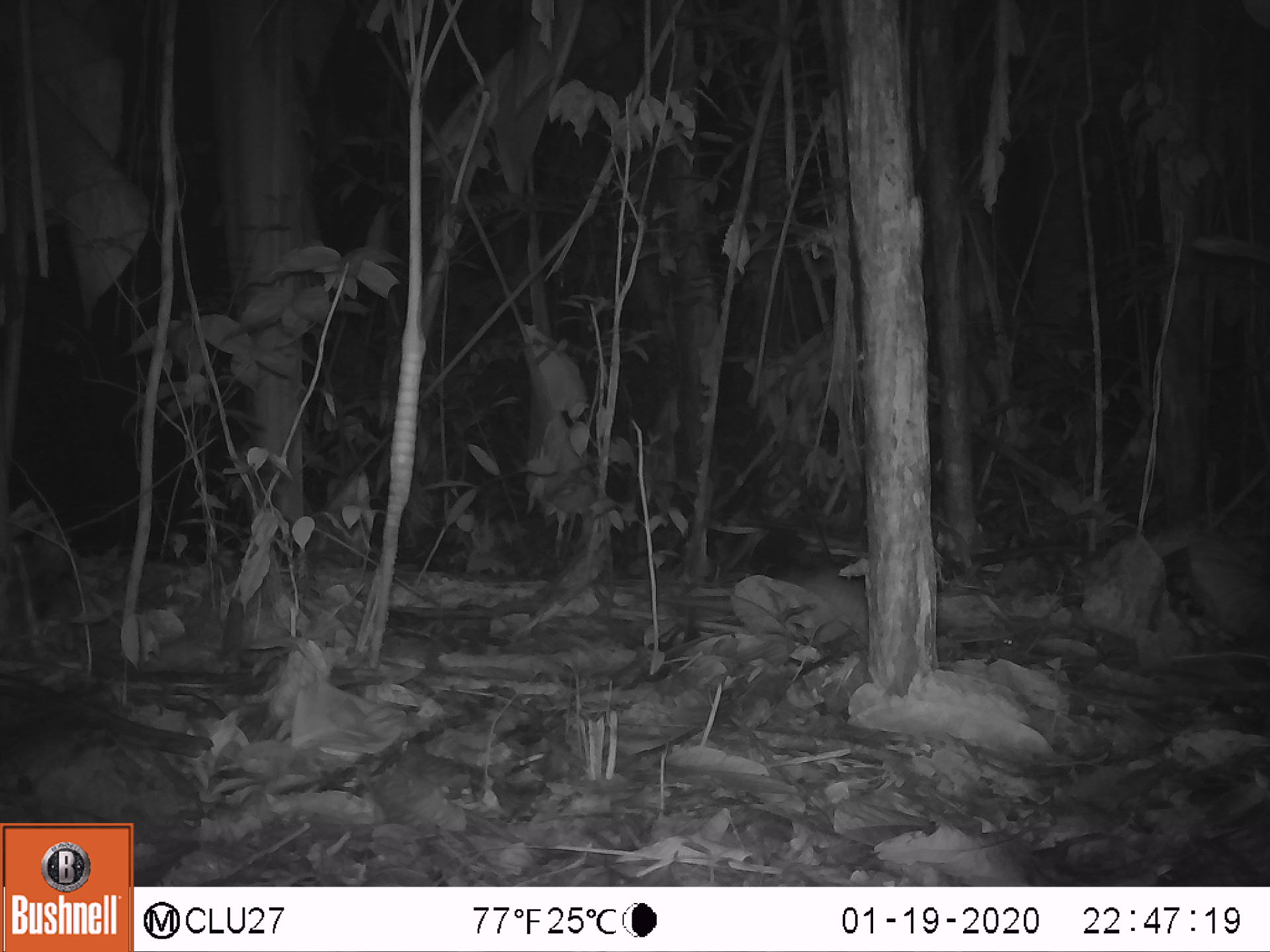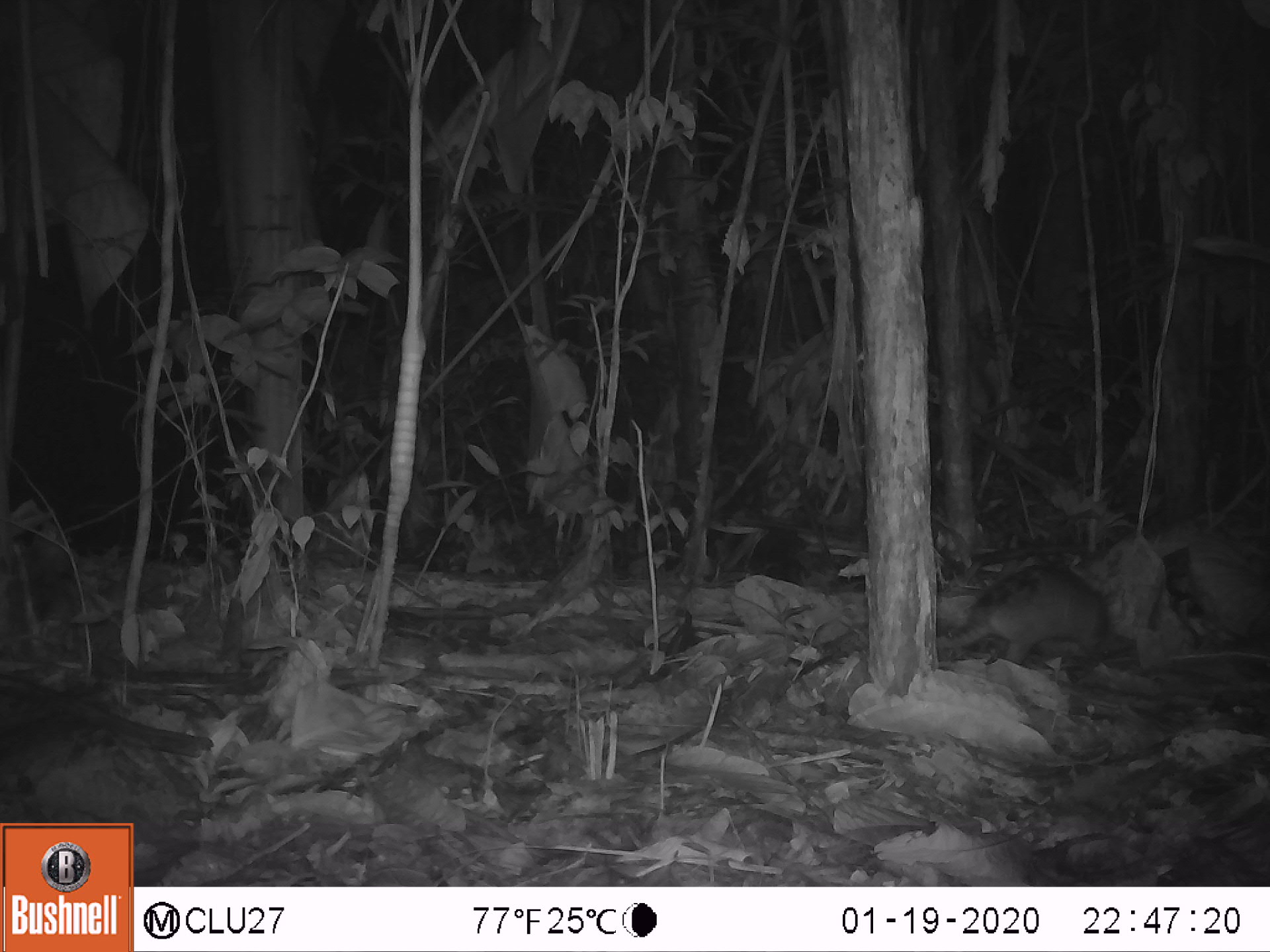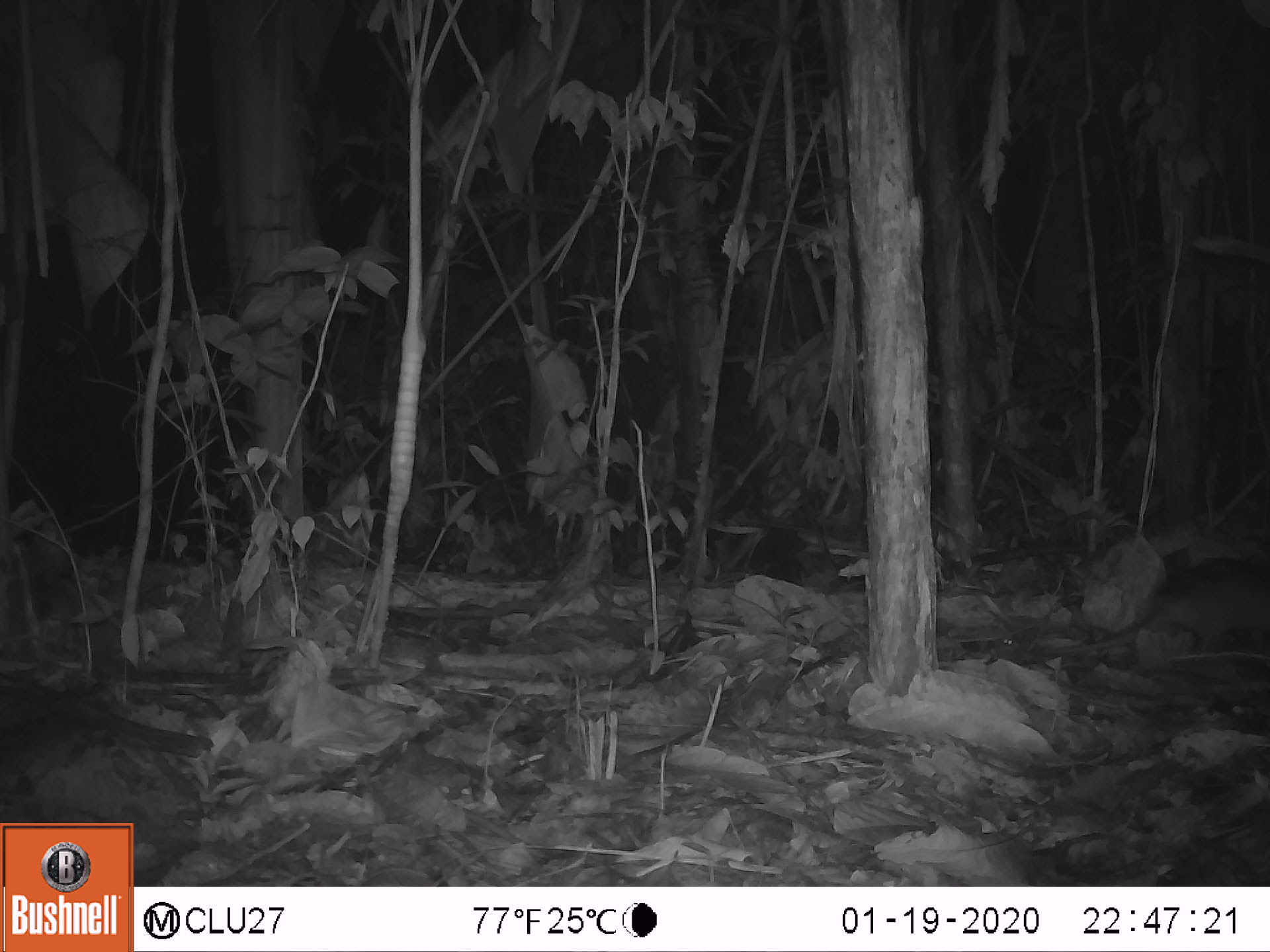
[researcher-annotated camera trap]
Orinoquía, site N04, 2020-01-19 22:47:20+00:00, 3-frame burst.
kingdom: Animalia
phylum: Chordata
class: Mammalia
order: Cingulata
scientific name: Cingulata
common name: armadillo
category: unknown armadillo